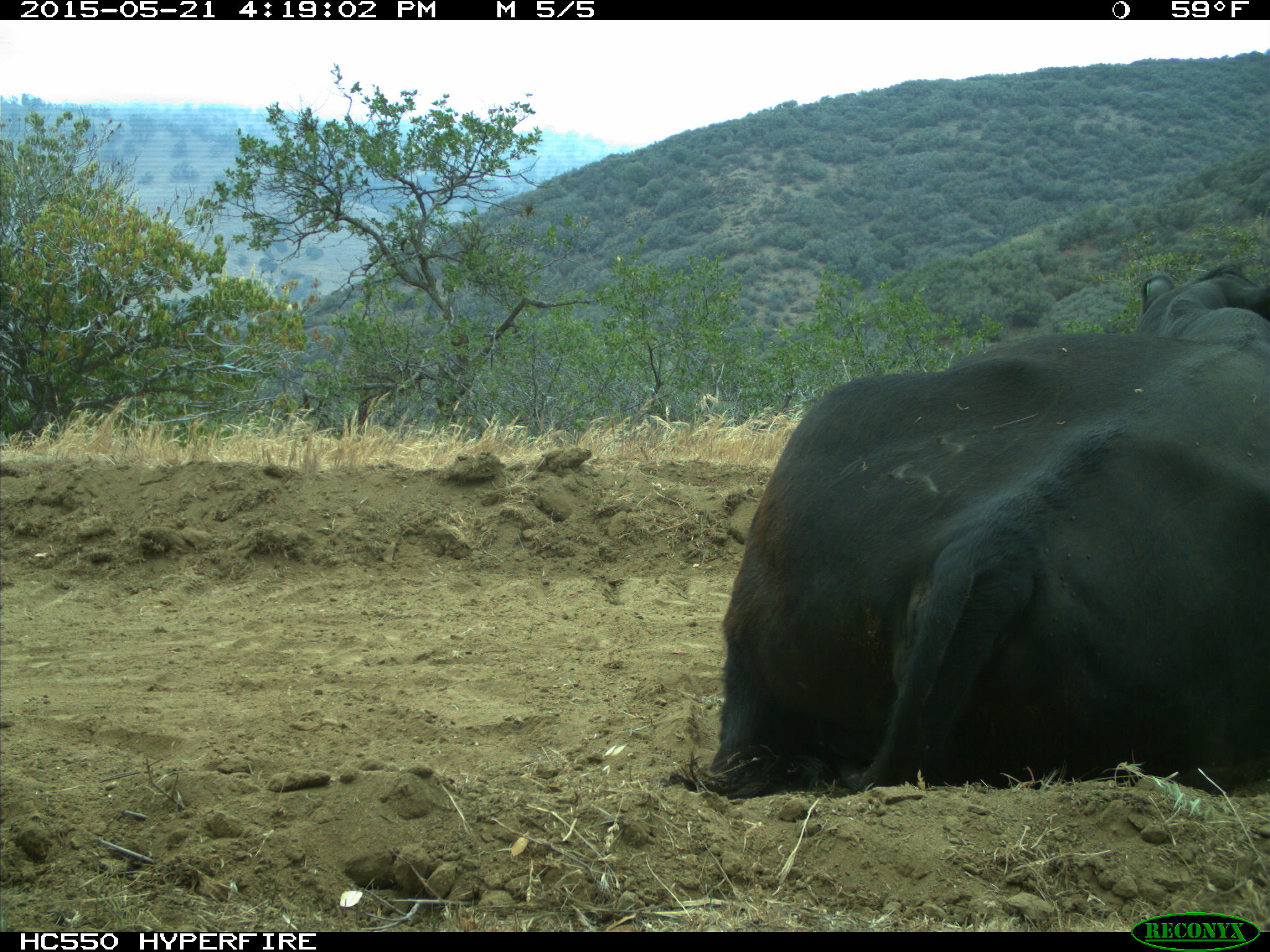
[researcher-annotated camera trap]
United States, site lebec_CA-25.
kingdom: Animalia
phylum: Chordata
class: Mammalia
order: Artiodactyla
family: Bovidae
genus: Bos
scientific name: Bos taurus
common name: domestic cow